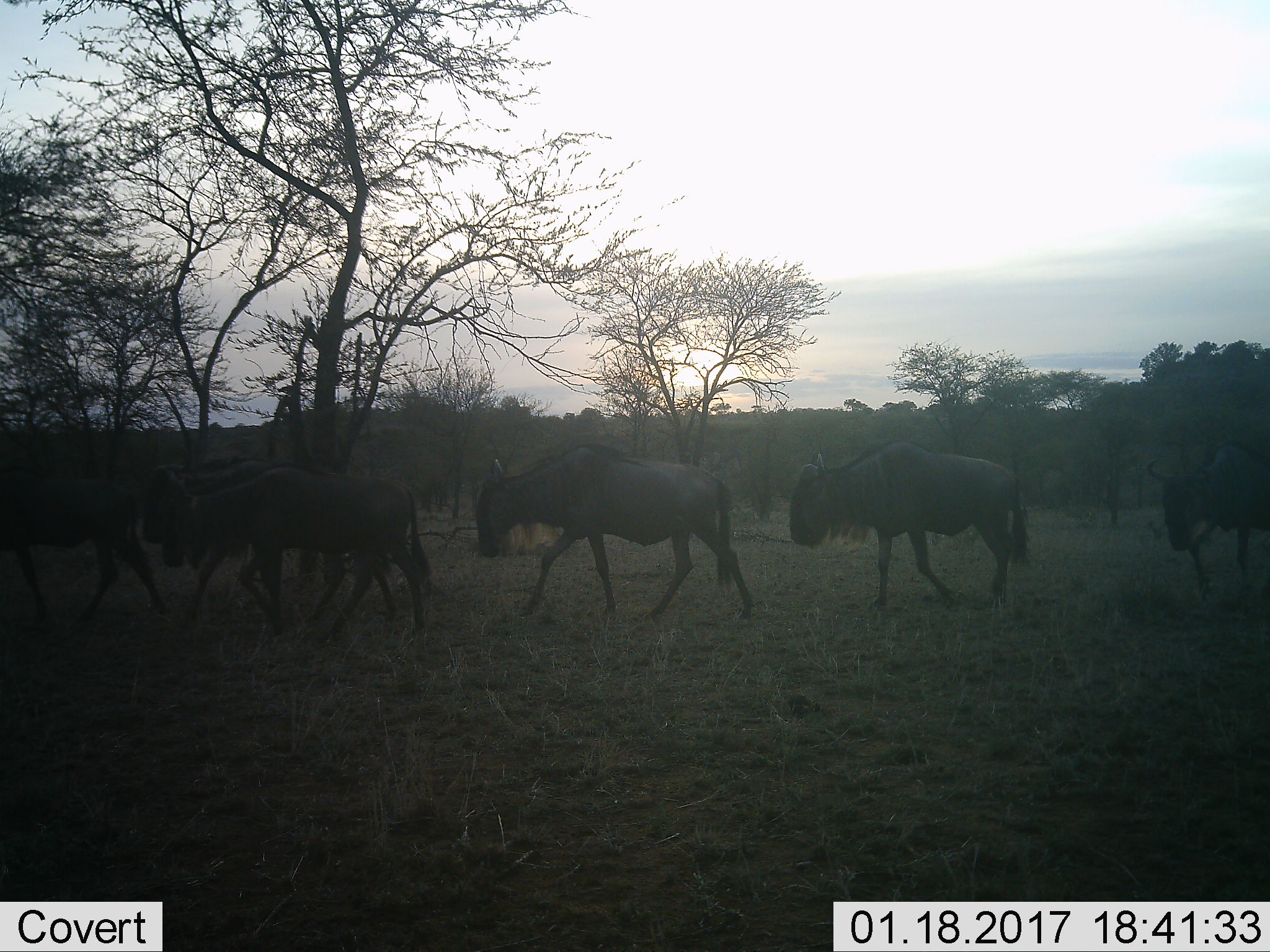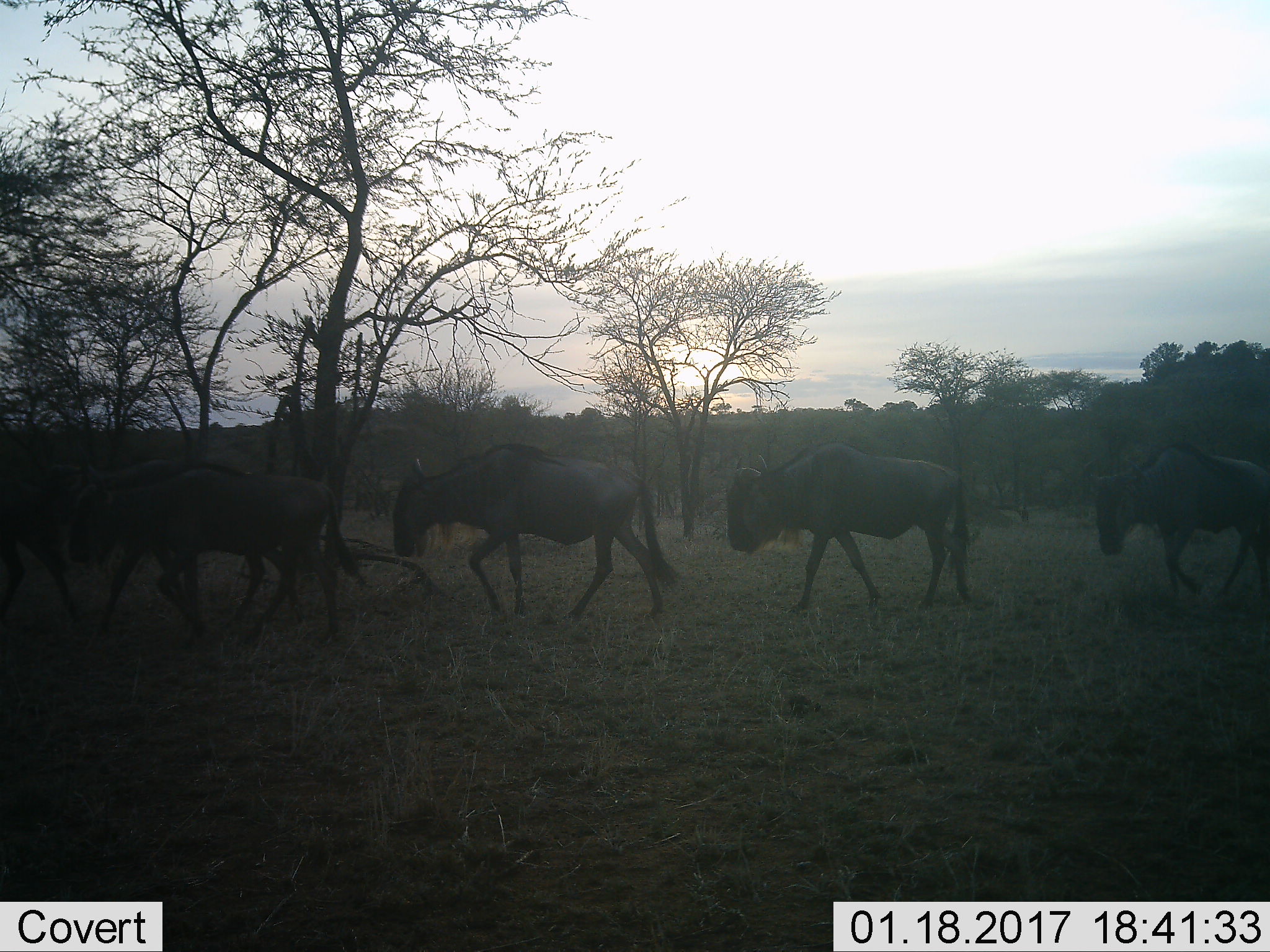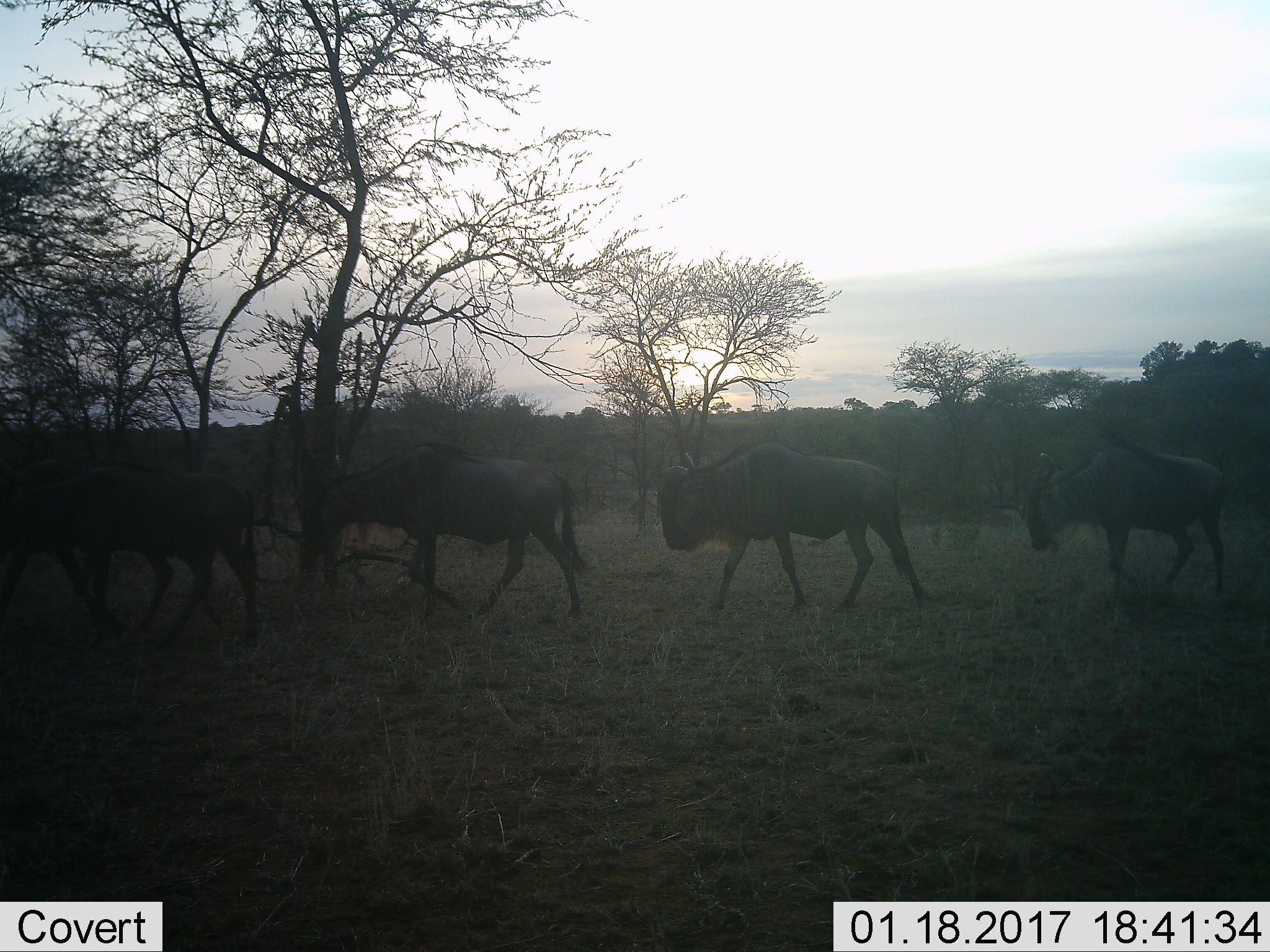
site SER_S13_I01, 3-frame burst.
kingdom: Animalia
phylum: Chordata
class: Mammalia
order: Artiodactyla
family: Bovidae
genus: Connochaetes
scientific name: Connochaetes taurinus taurinus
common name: blue wildebeest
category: wildebeestblue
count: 6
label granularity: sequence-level